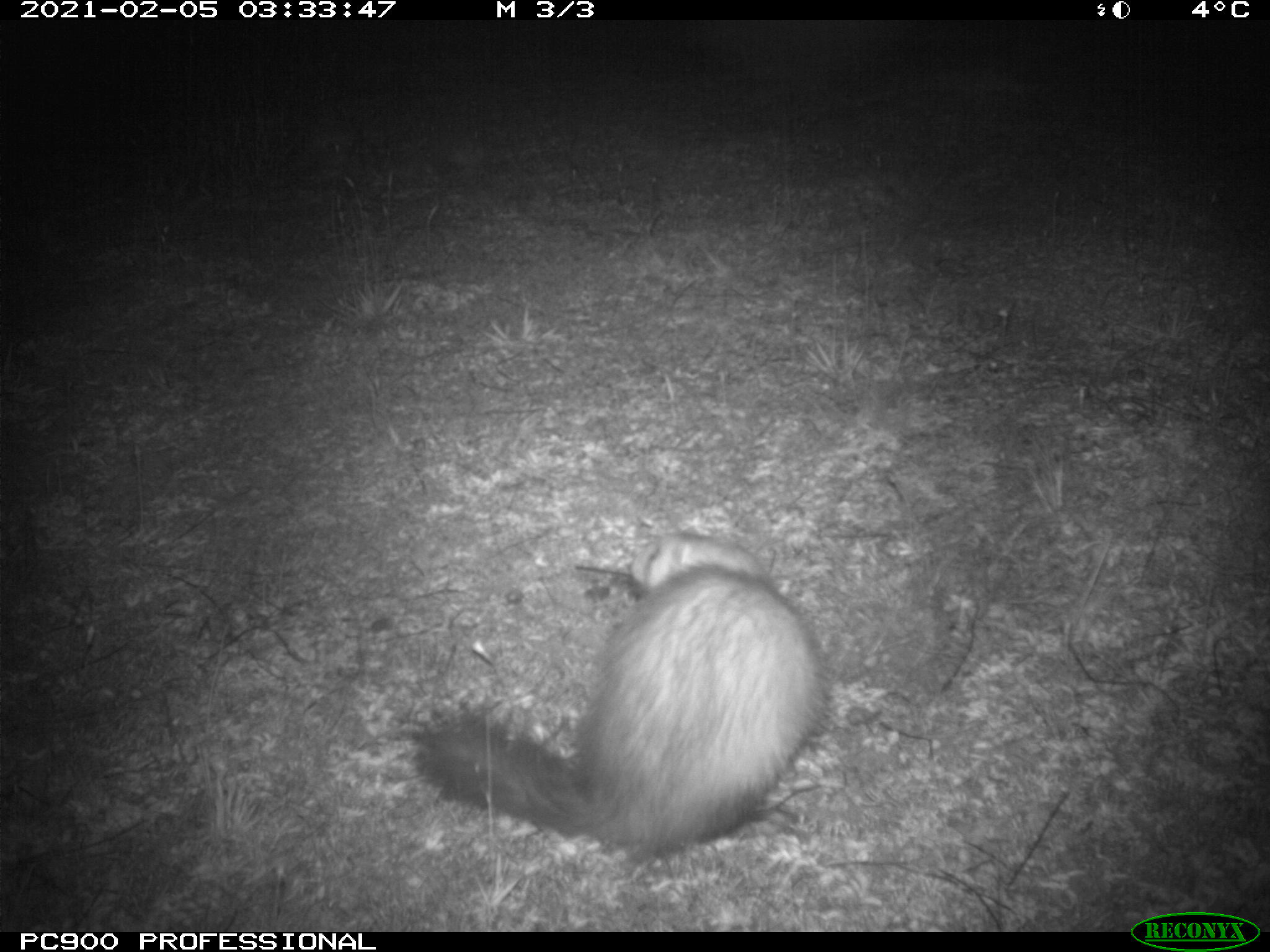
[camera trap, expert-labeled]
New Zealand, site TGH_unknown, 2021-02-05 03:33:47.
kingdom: Animalia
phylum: Chordata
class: Mammalia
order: Carnivora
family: Mustelidae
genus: Mustela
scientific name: Mustela furo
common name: ferret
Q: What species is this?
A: Ferret (Mustela furo).